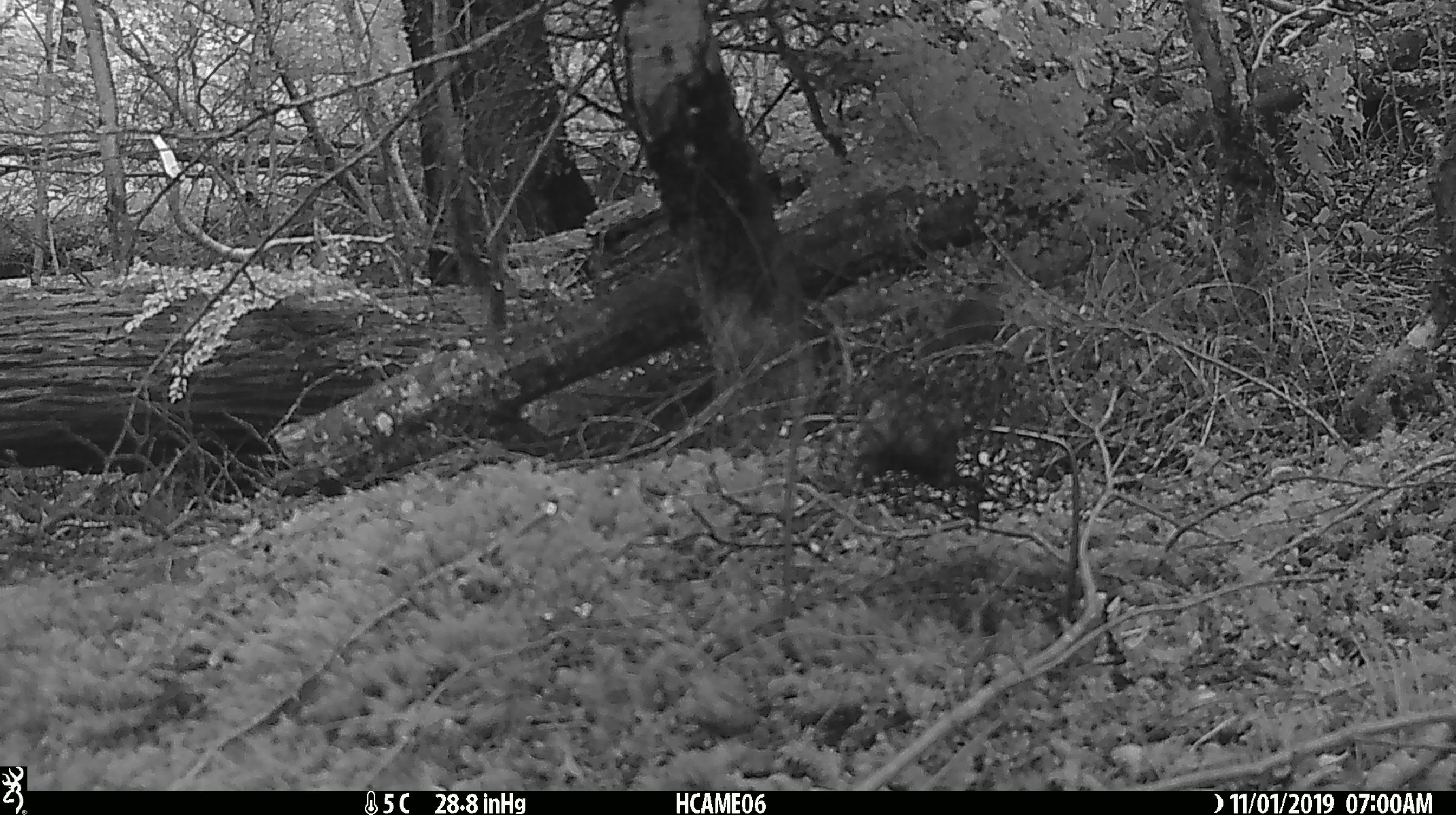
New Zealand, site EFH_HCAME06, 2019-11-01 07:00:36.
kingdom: Animalia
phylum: Chordata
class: Mammalia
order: Rodentia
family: Muridae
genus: Mus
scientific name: Mus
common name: mouse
Mouse (Mus).